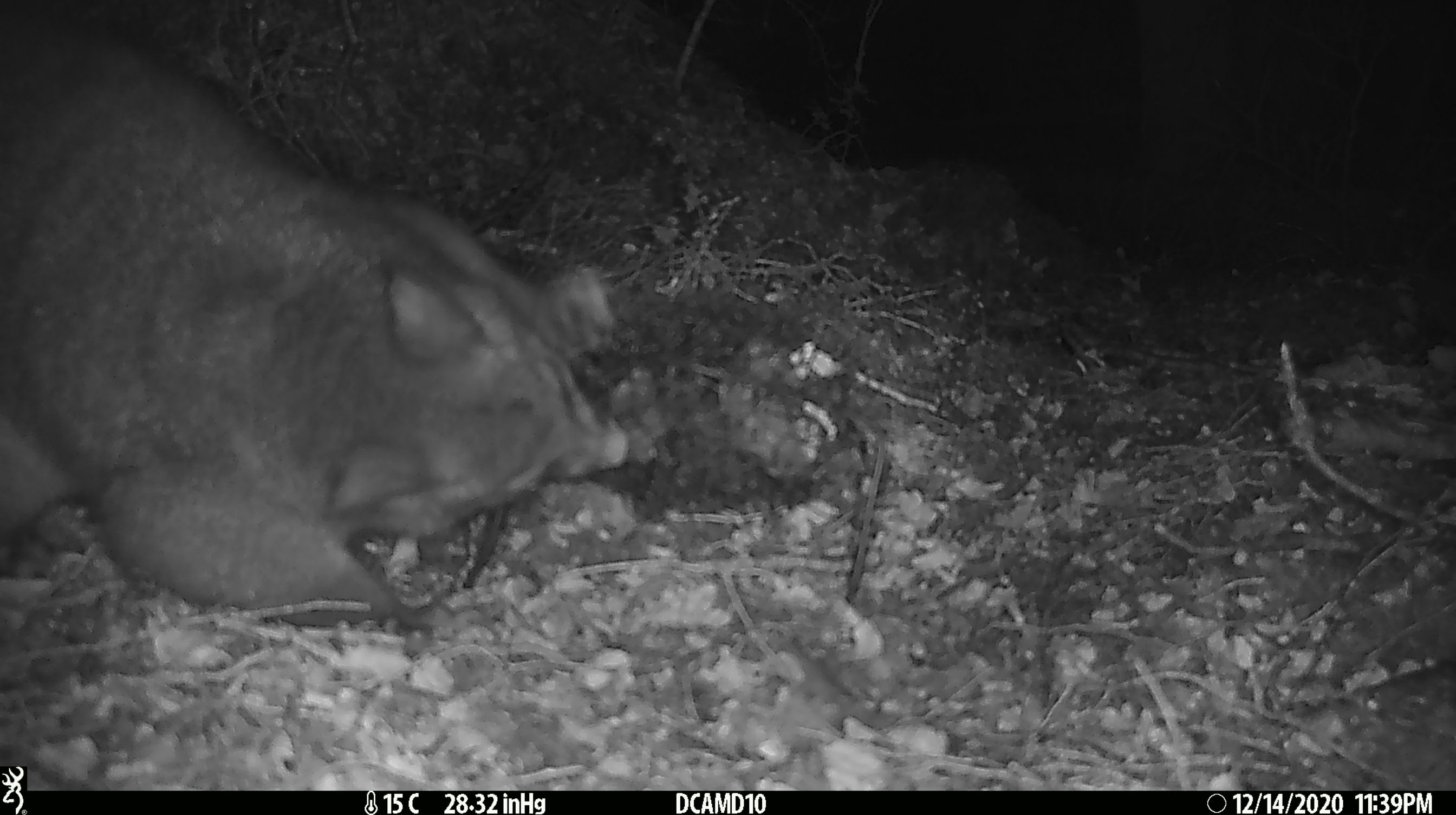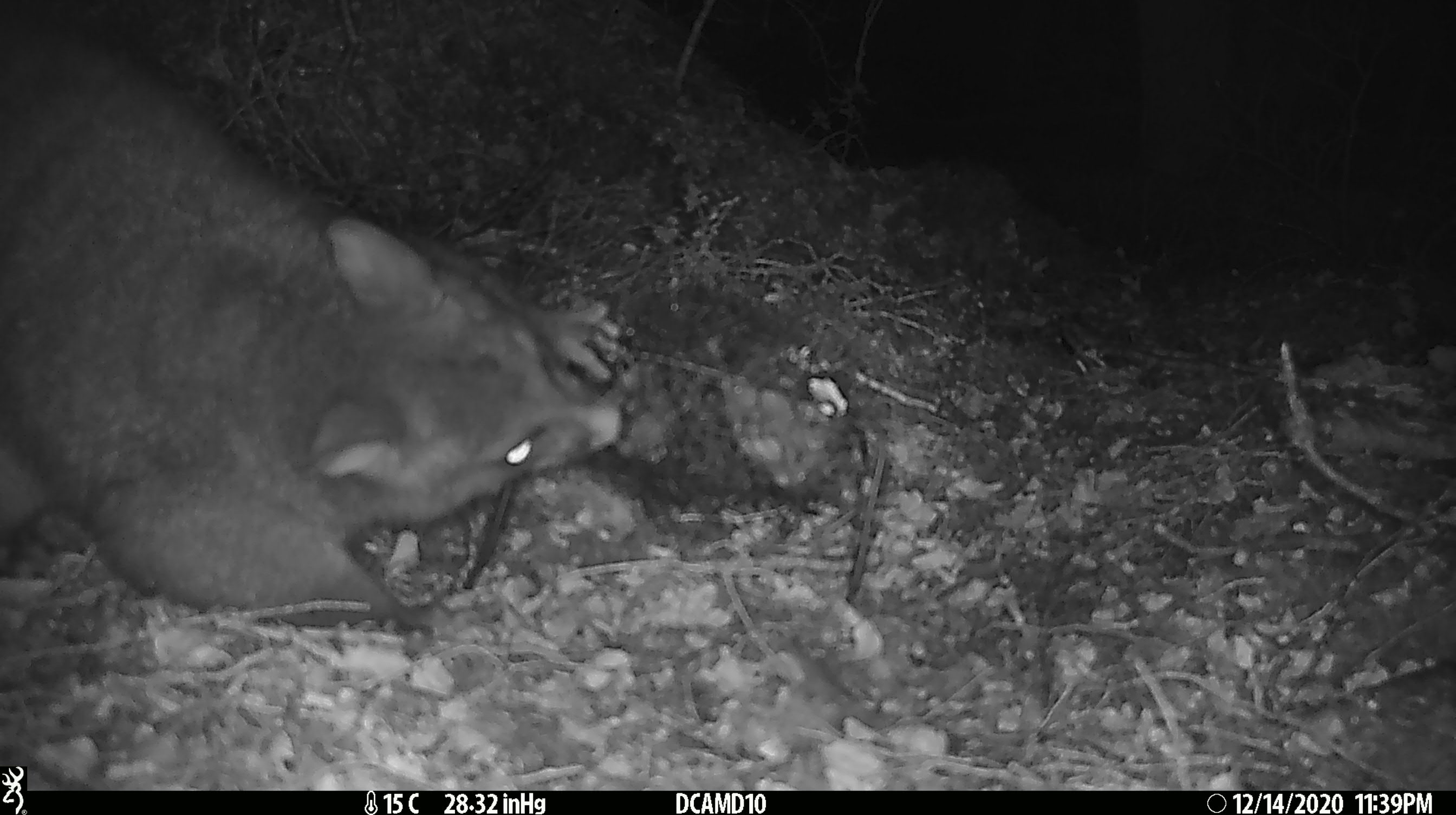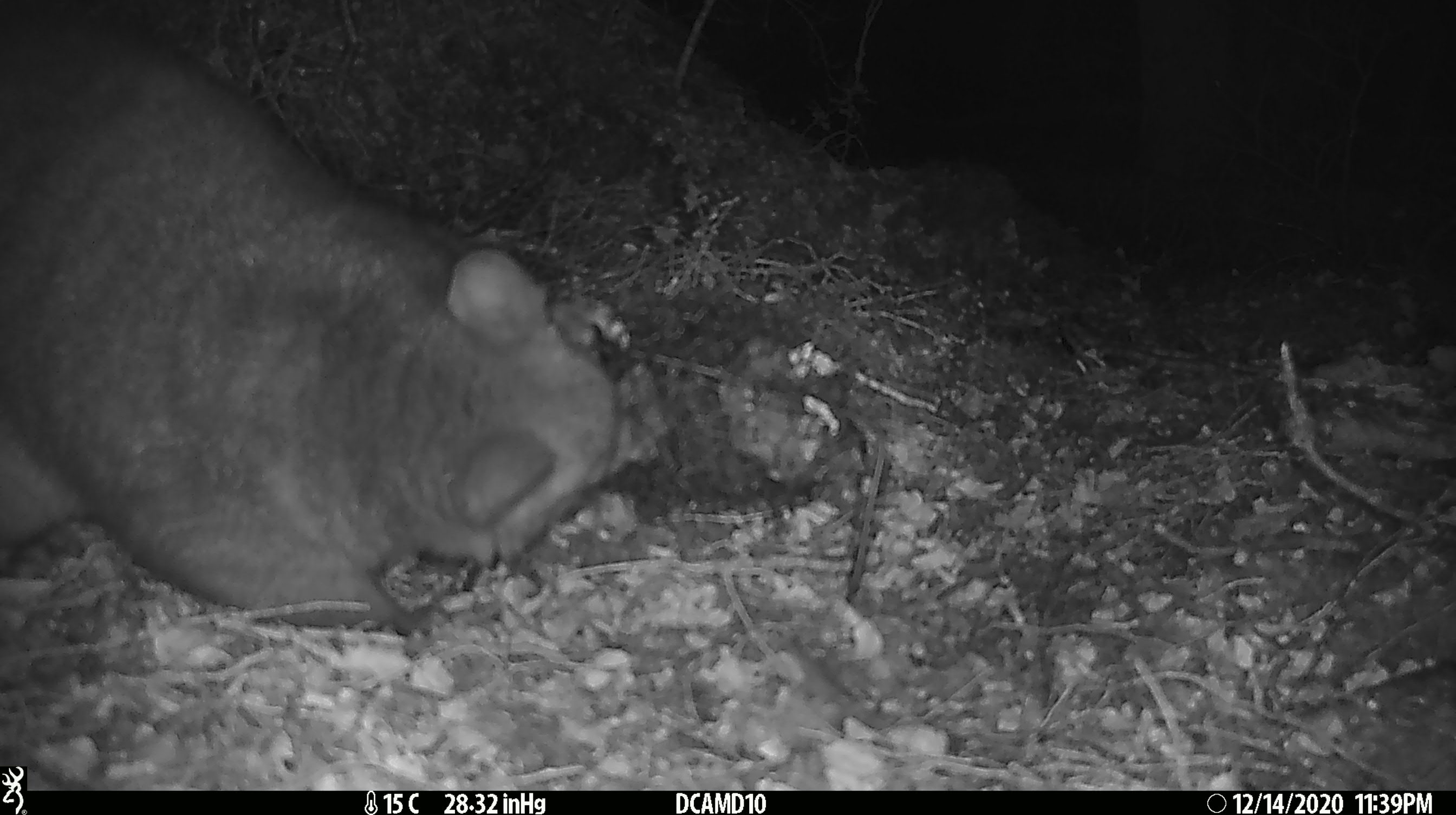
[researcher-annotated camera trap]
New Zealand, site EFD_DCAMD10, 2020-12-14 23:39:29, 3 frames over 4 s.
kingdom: Animalia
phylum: Chordata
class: Mammalia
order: Diprotodontia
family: Phalangeridae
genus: Trichosurus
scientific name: Trichosurus vulpecula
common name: common brushtail possum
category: possum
Possum (common brushtail possum) (Trichosurus vulpecula).